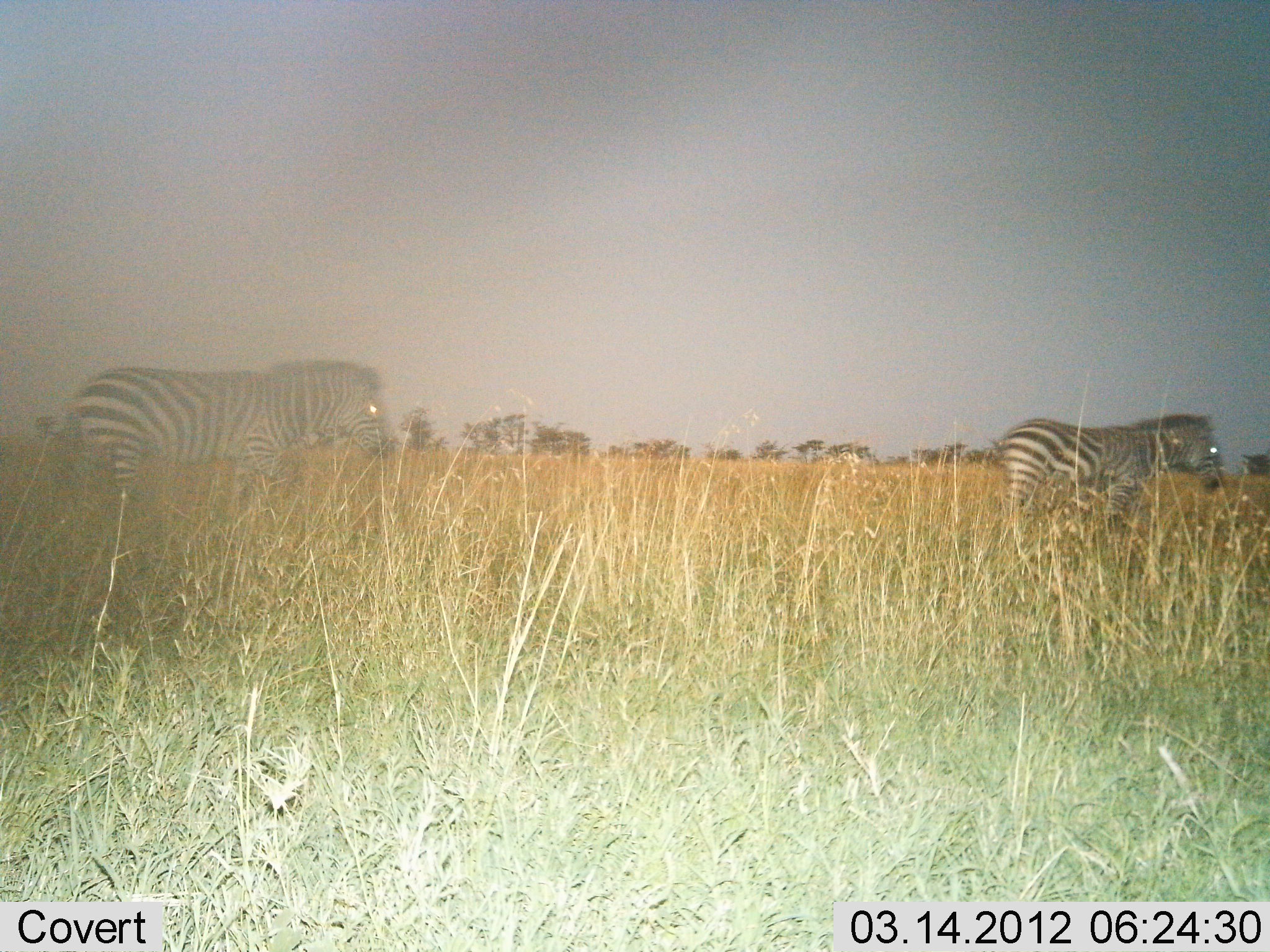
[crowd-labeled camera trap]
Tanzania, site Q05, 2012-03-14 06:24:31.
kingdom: Animalia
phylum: Chordata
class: Mammalia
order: Perissodactyla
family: Equidae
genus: Equus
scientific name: Equus quagga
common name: plains zebra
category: zebra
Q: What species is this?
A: Zebra (plains zebra) (Equus quagga).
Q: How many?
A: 2.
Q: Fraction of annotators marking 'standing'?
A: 31%.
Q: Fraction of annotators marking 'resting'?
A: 0%.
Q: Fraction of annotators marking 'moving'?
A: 69%.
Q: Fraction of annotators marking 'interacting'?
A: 0%.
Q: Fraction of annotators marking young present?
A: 0%.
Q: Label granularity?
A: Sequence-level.